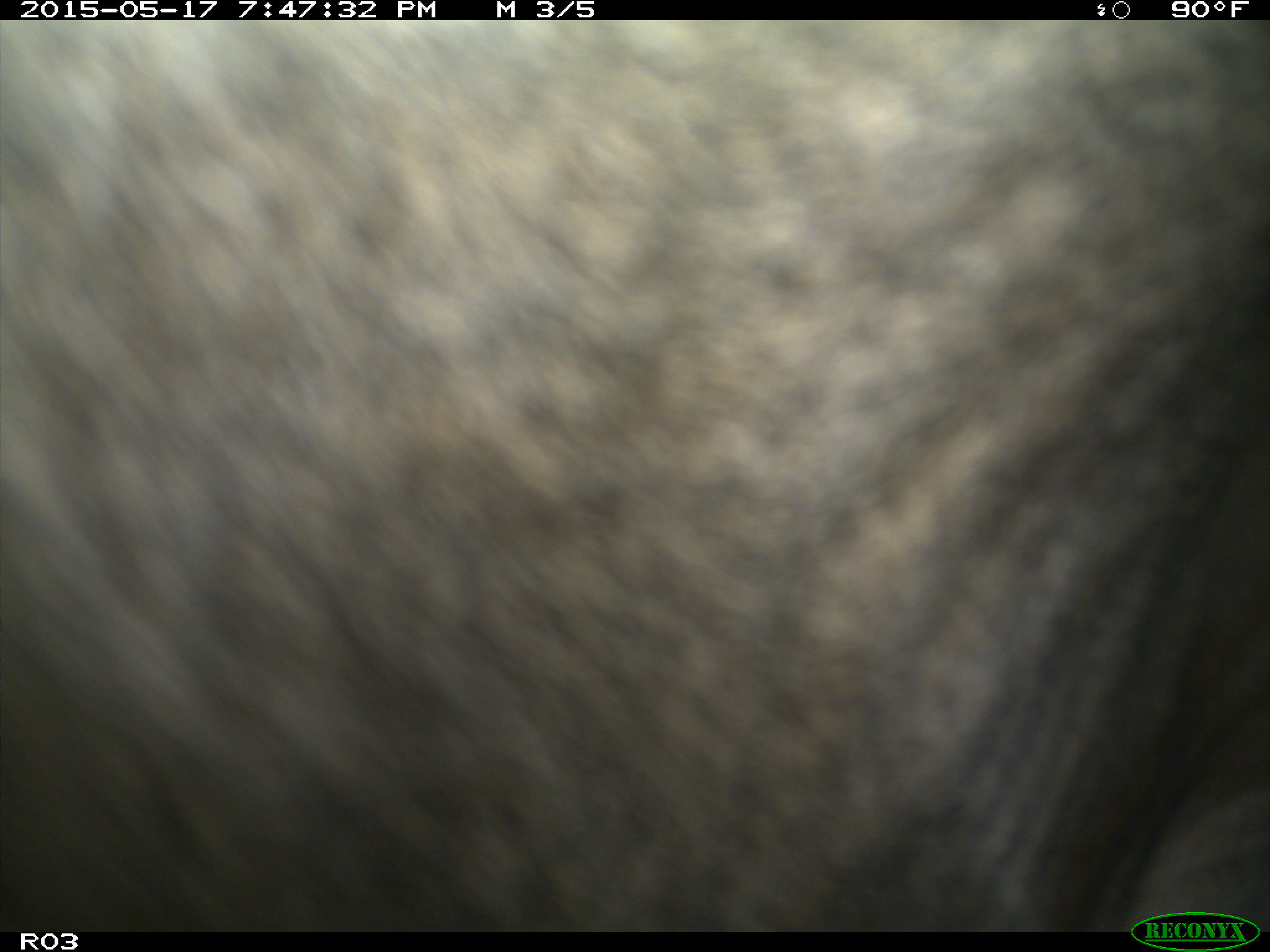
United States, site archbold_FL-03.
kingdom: Animalia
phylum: Chordata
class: Mammalia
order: Artiodactyla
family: Bovidae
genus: Bos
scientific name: Bos taurus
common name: domestic cow